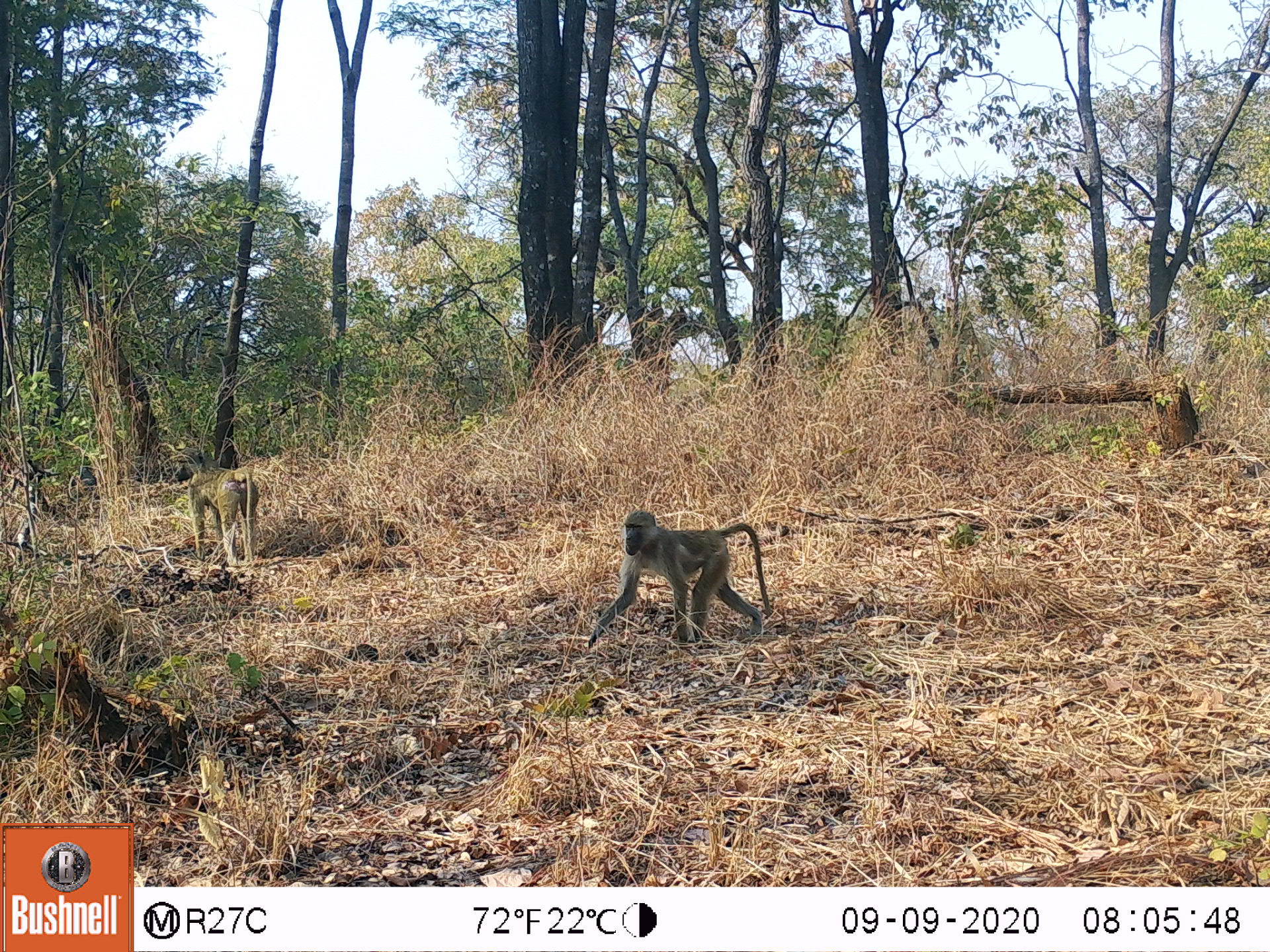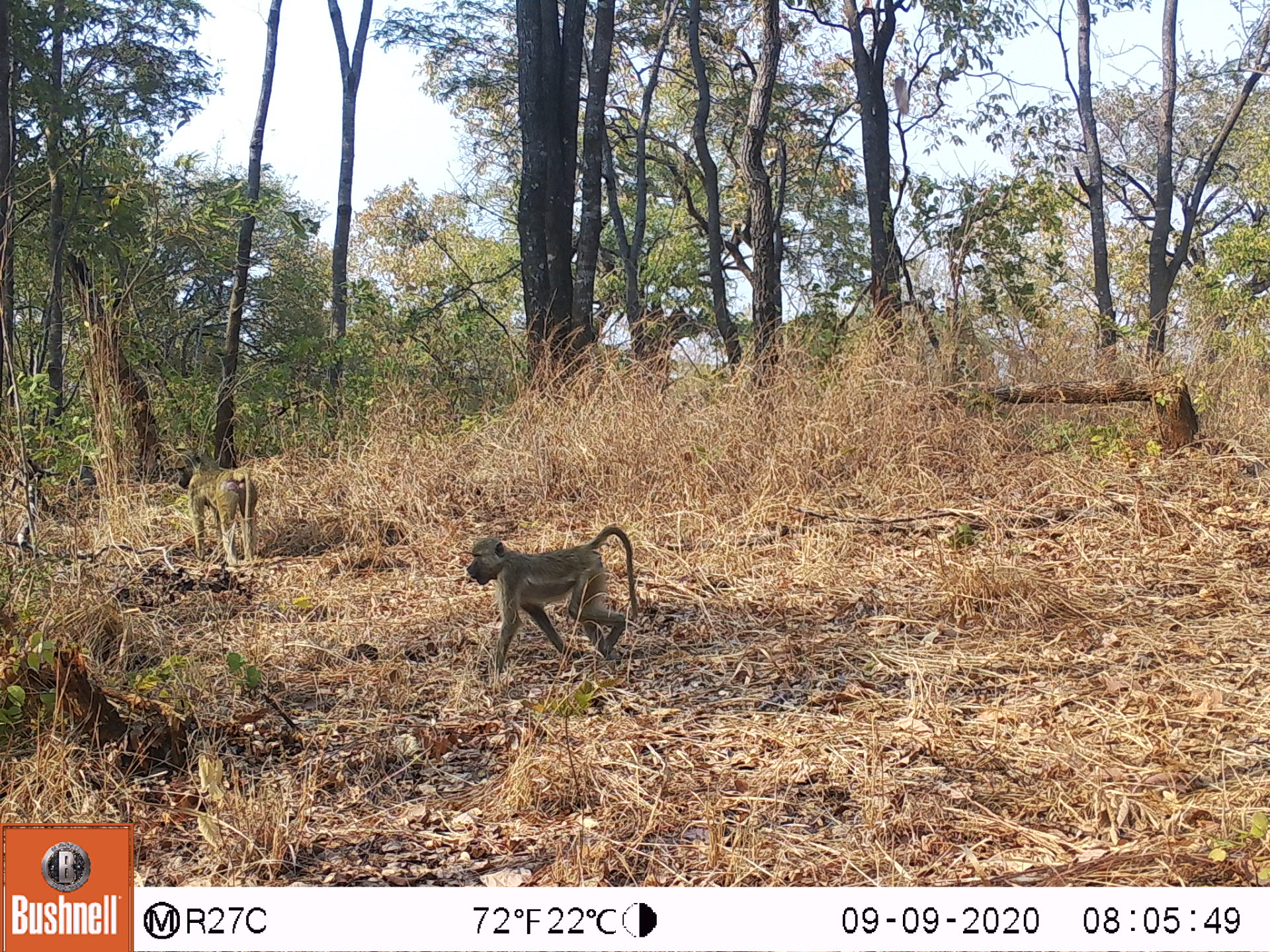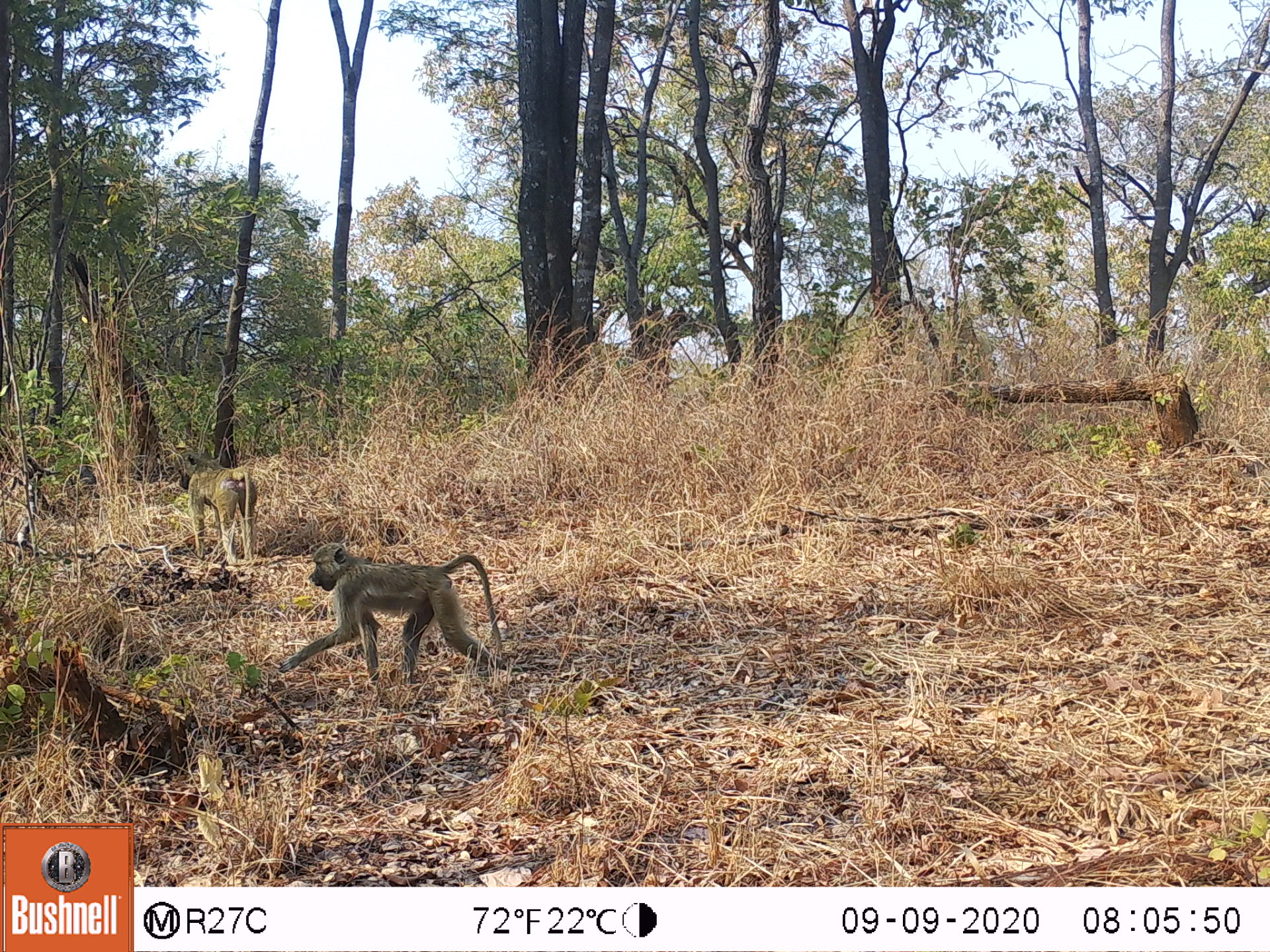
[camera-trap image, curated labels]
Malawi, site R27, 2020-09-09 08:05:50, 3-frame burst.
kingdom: Animalia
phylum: Chordata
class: Mammalia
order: Primates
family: Cercopithecidae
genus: Papio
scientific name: Papio cynocephalus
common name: yellow baboon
Yellow baboon (Papio cynocephalus), count 2.